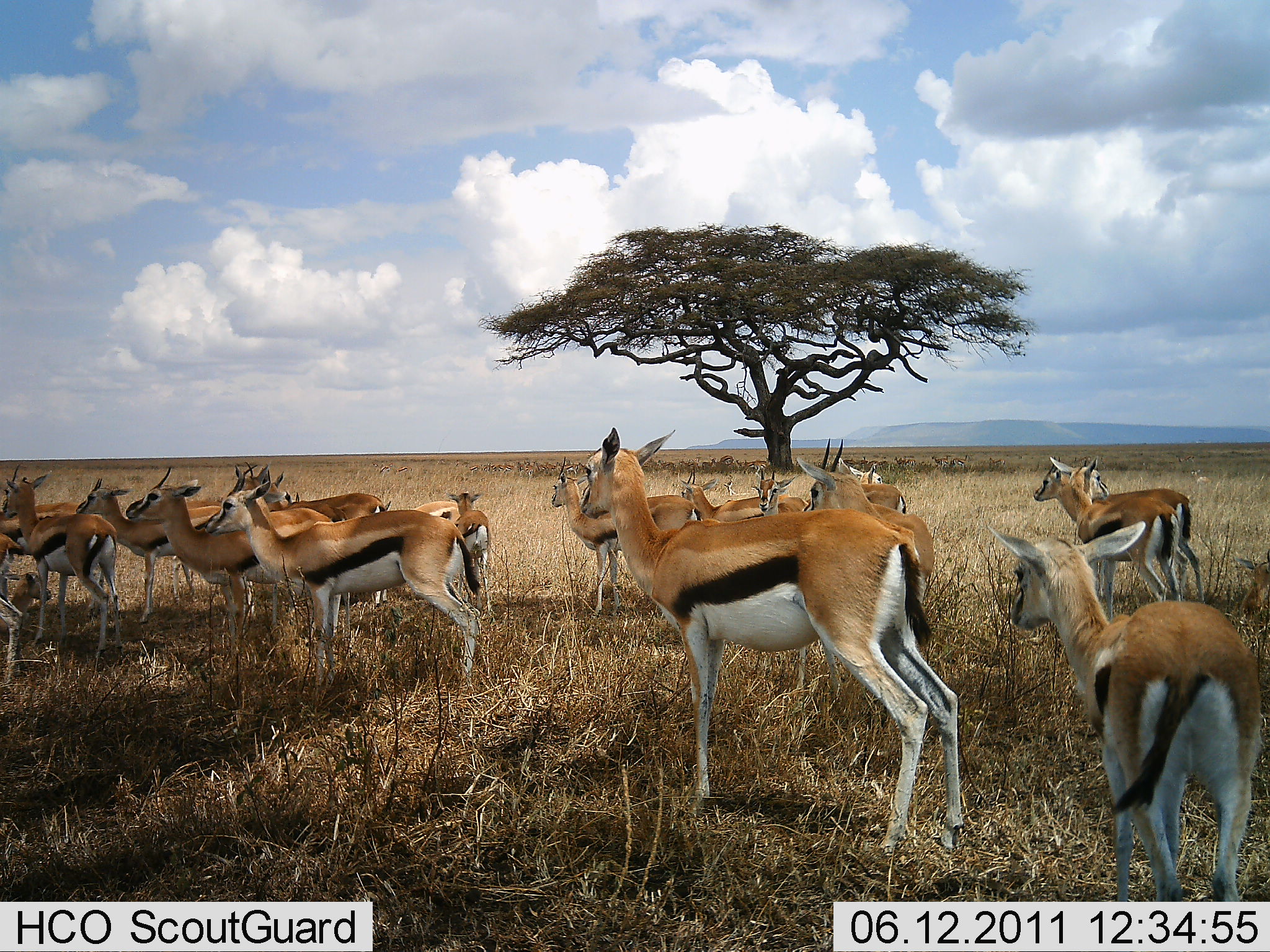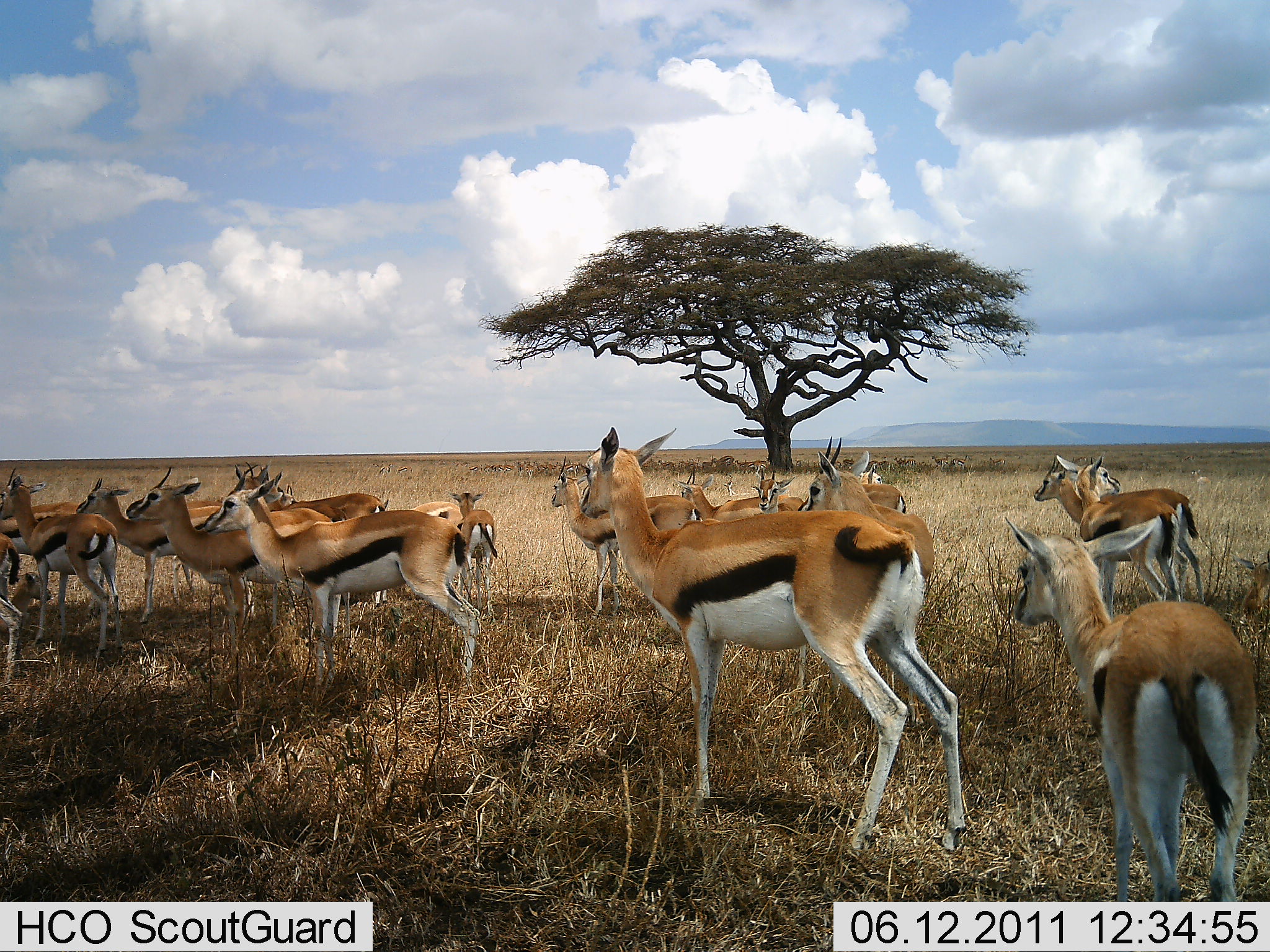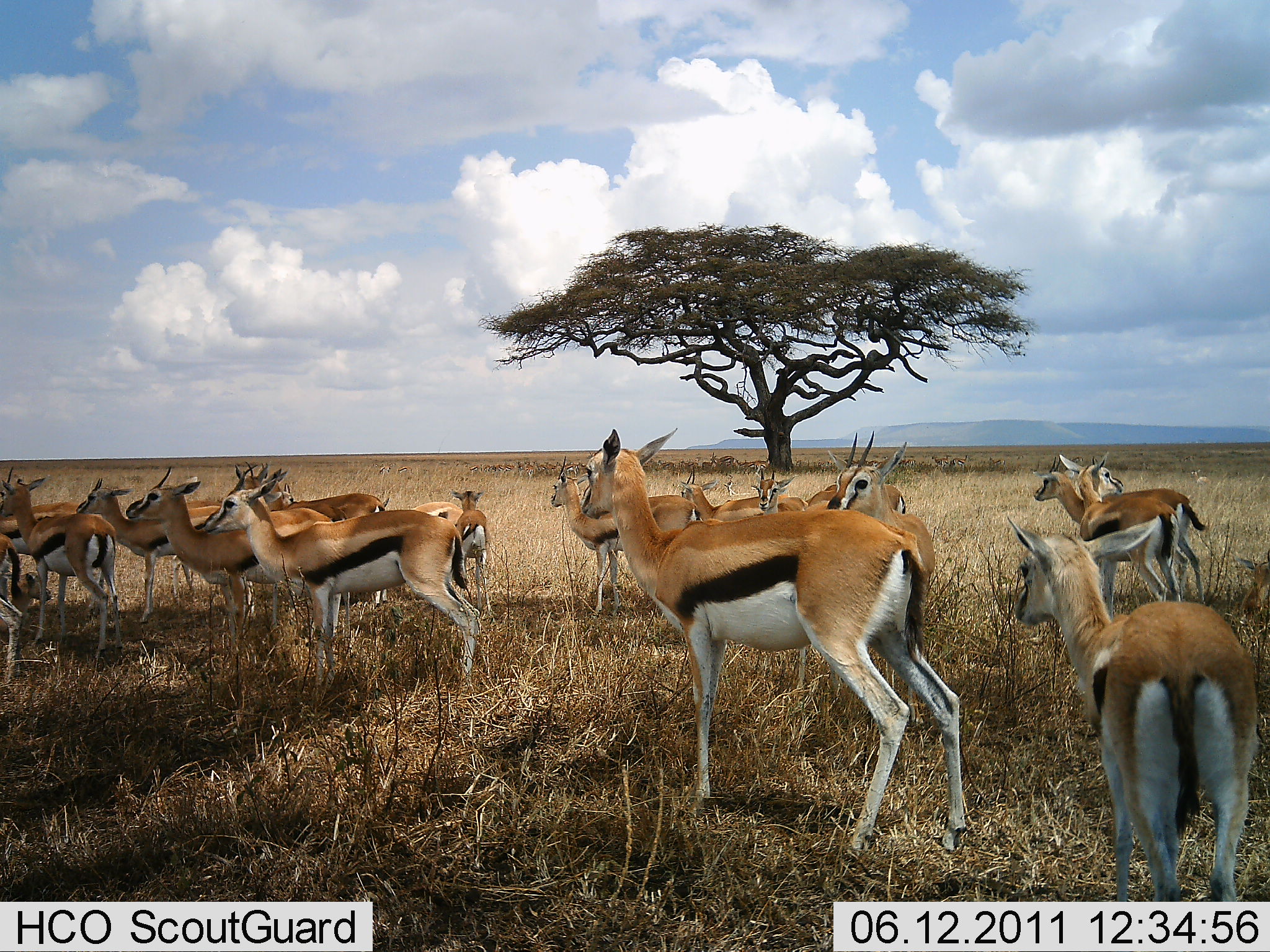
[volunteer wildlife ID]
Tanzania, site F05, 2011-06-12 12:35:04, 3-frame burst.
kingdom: Animalia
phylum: Chordata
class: Mammalia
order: Artiodactyla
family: Bovidae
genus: Eudorcas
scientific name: Eudorcas thomsonii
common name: thomson's gazelle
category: gazellethomsons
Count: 11-50.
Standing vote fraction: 92%.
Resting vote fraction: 8%.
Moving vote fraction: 0%.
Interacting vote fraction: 15%.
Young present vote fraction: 15%.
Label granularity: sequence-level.